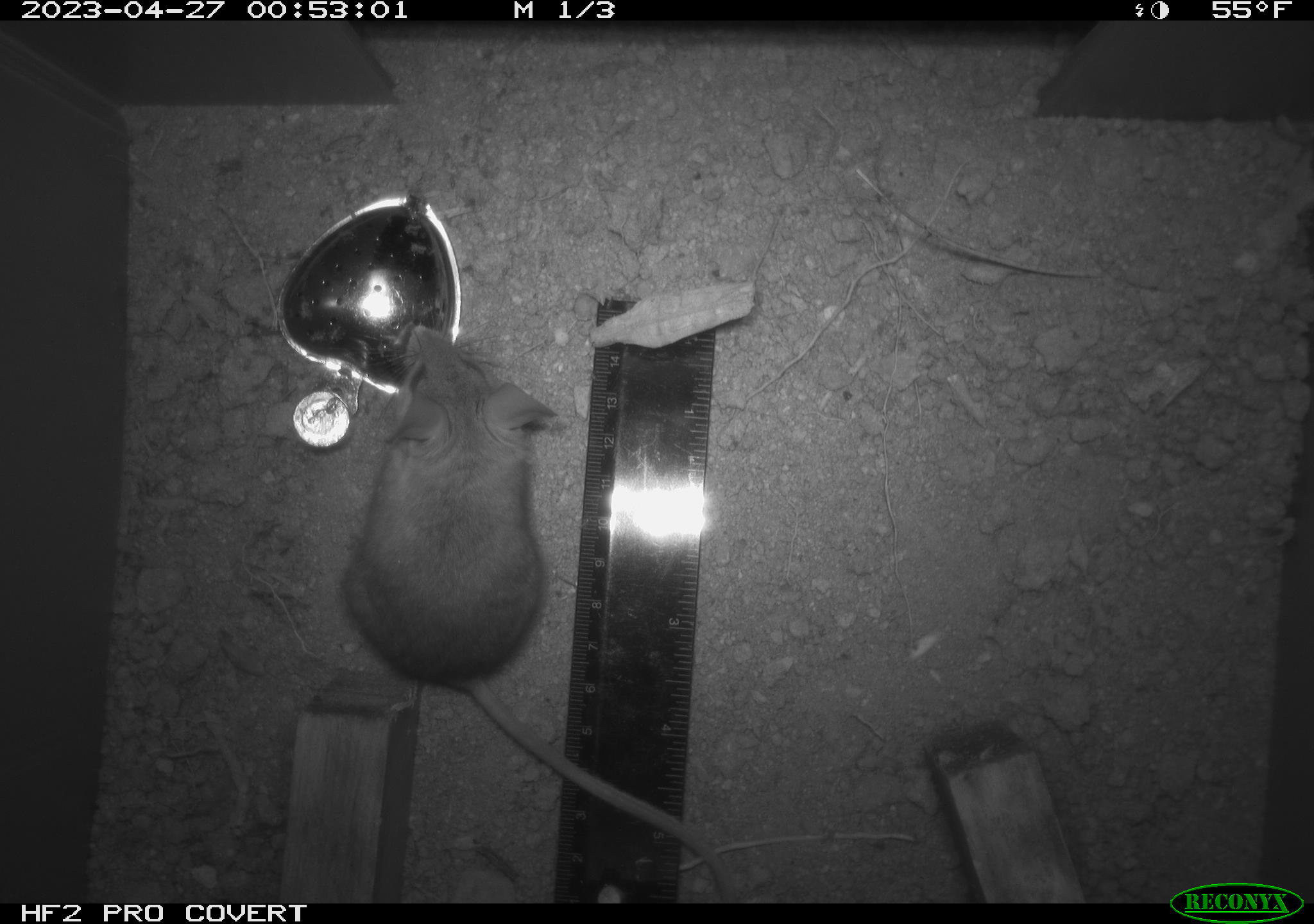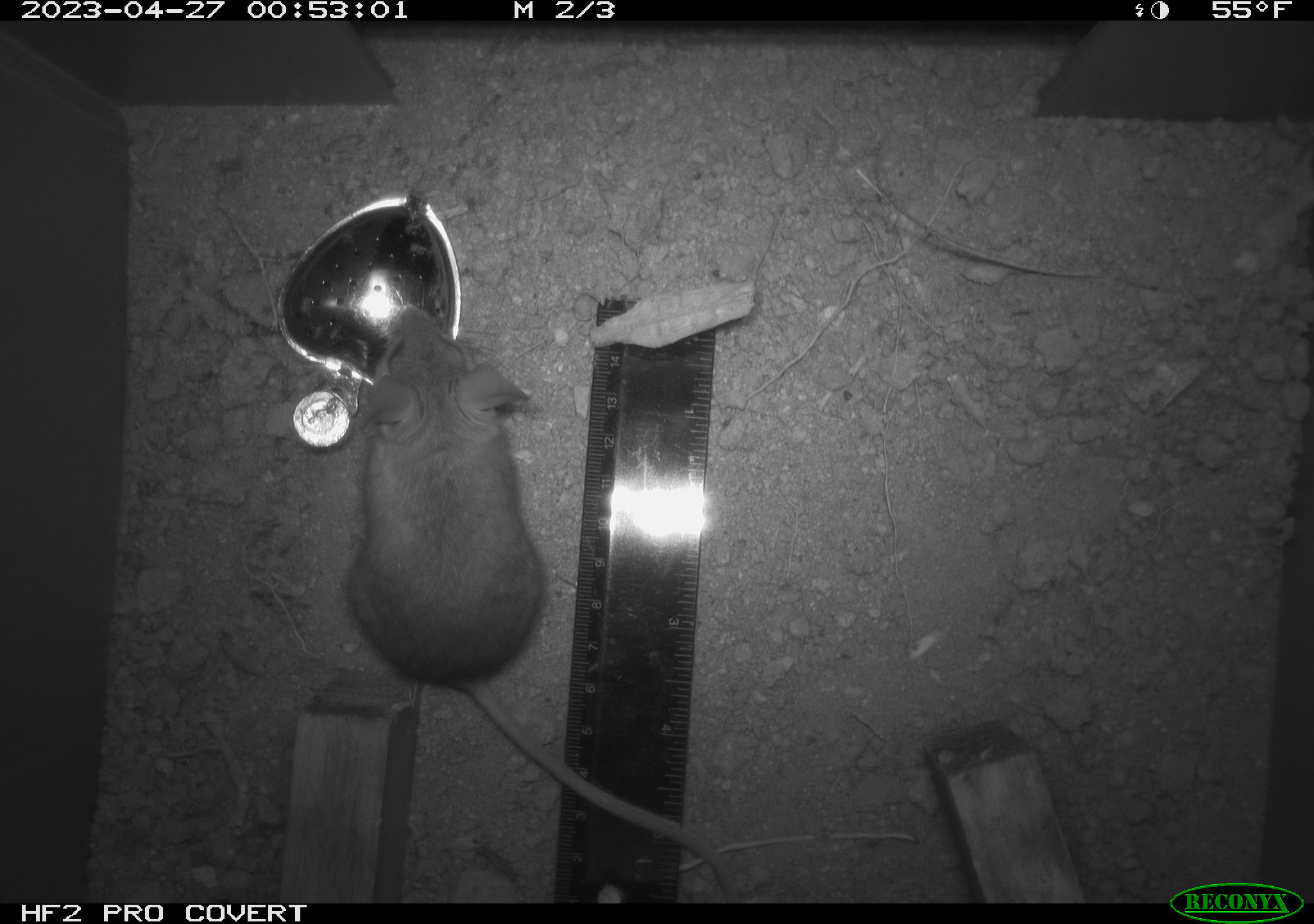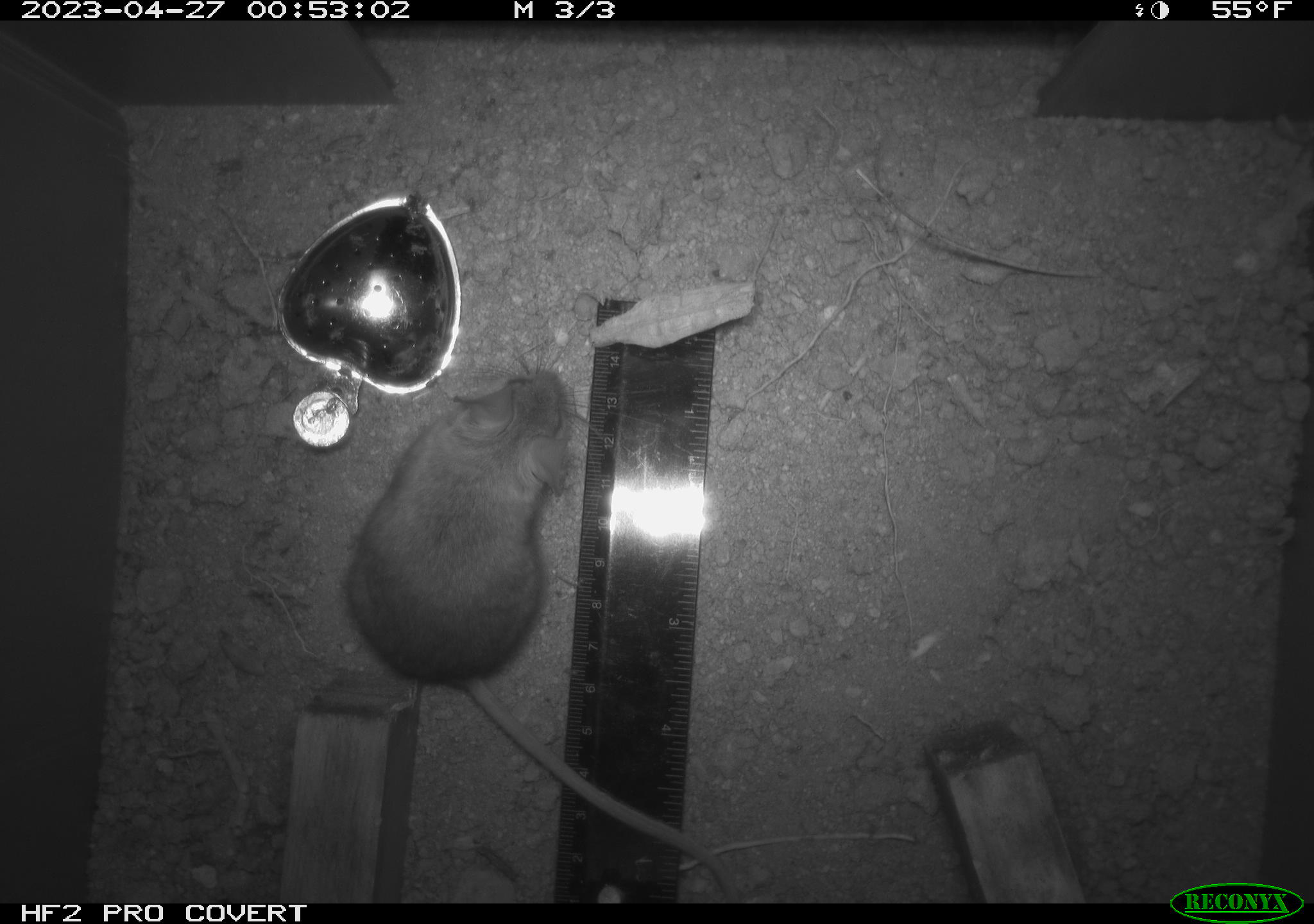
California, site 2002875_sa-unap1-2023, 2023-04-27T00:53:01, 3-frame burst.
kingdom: Animalia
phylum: Chordata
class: Mammalia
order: Rodentia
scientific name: Rodentia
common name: mouse species